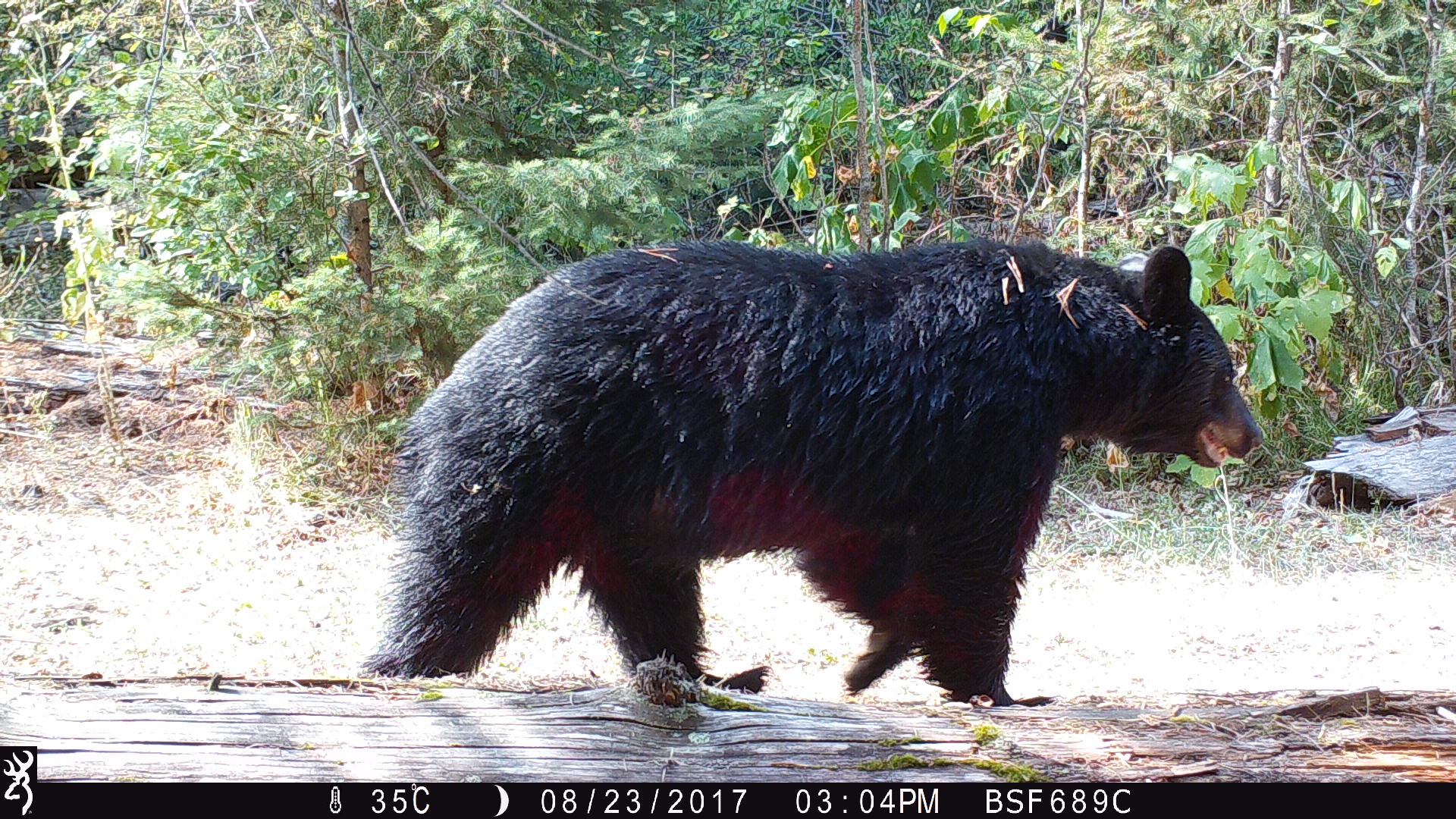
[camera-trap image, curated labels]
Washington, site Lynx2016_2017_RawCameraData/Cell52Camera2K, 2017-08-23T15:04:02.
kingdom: Animalia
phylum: Chordata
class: Mammalia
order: Carnivora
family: Ursidae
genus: Ursus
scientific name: Ursus americanus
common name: american black bear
Ursus americanus (american black bear). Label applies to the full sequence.